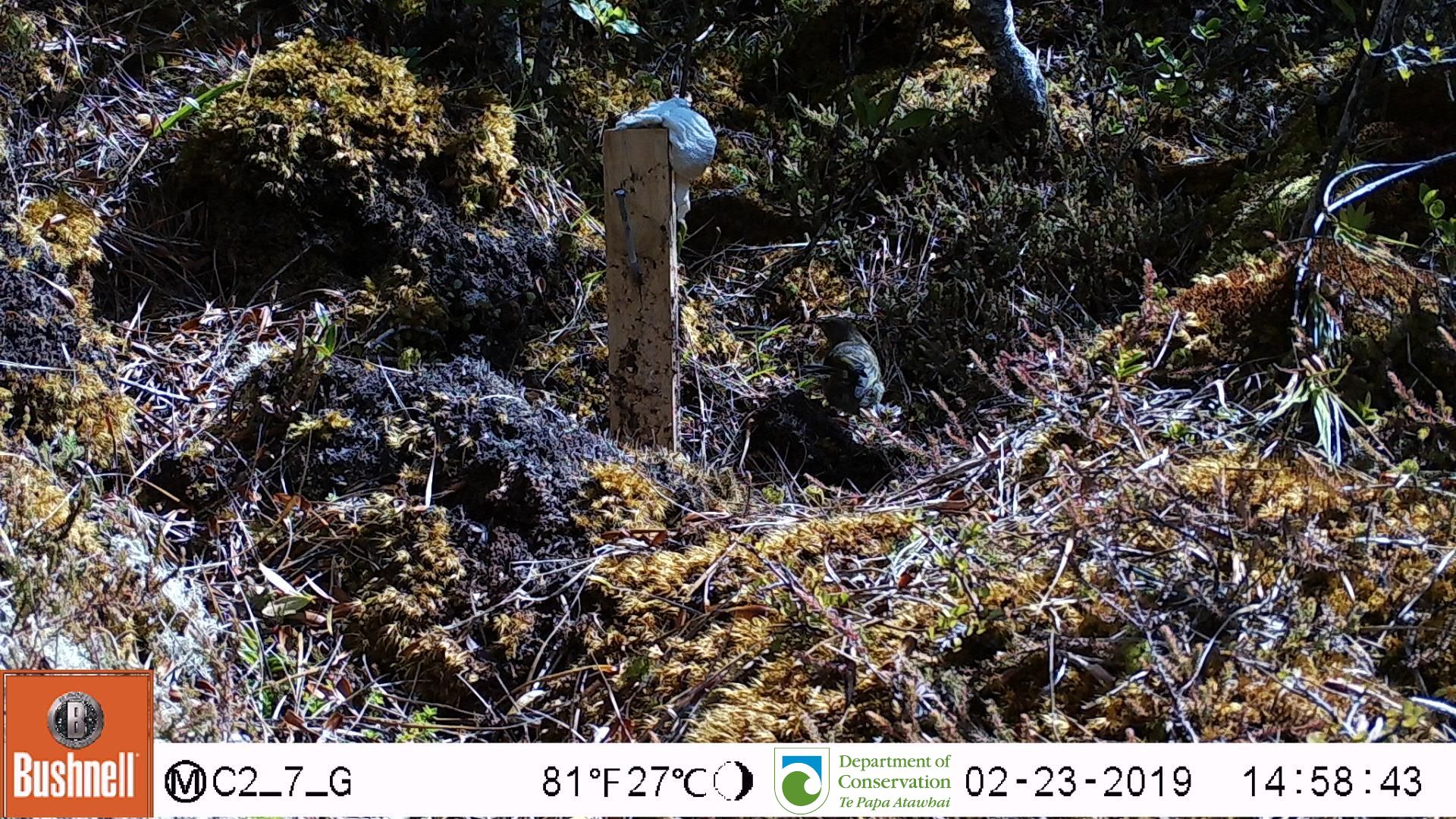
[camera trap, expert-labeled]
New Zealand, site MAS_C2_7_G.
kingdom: Animalia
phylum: Chordata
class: Aves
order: Passeriformes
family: Meliphagidae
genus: Anthornis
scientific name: Anthornis melanura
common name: new zealand bellbird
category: bellbird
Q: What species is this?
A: Bellbird (new zealand bellbird) (Anthornis melanura).